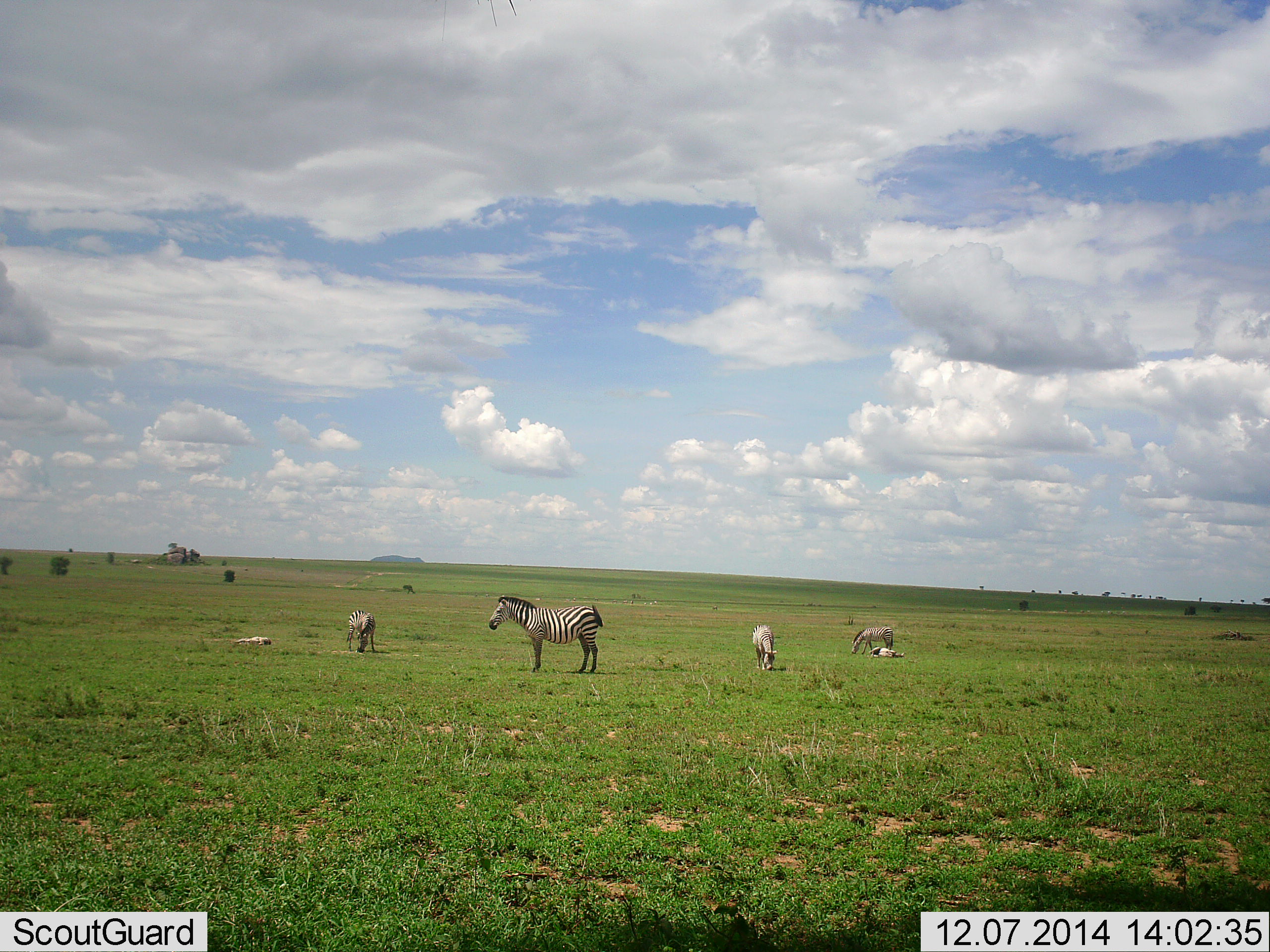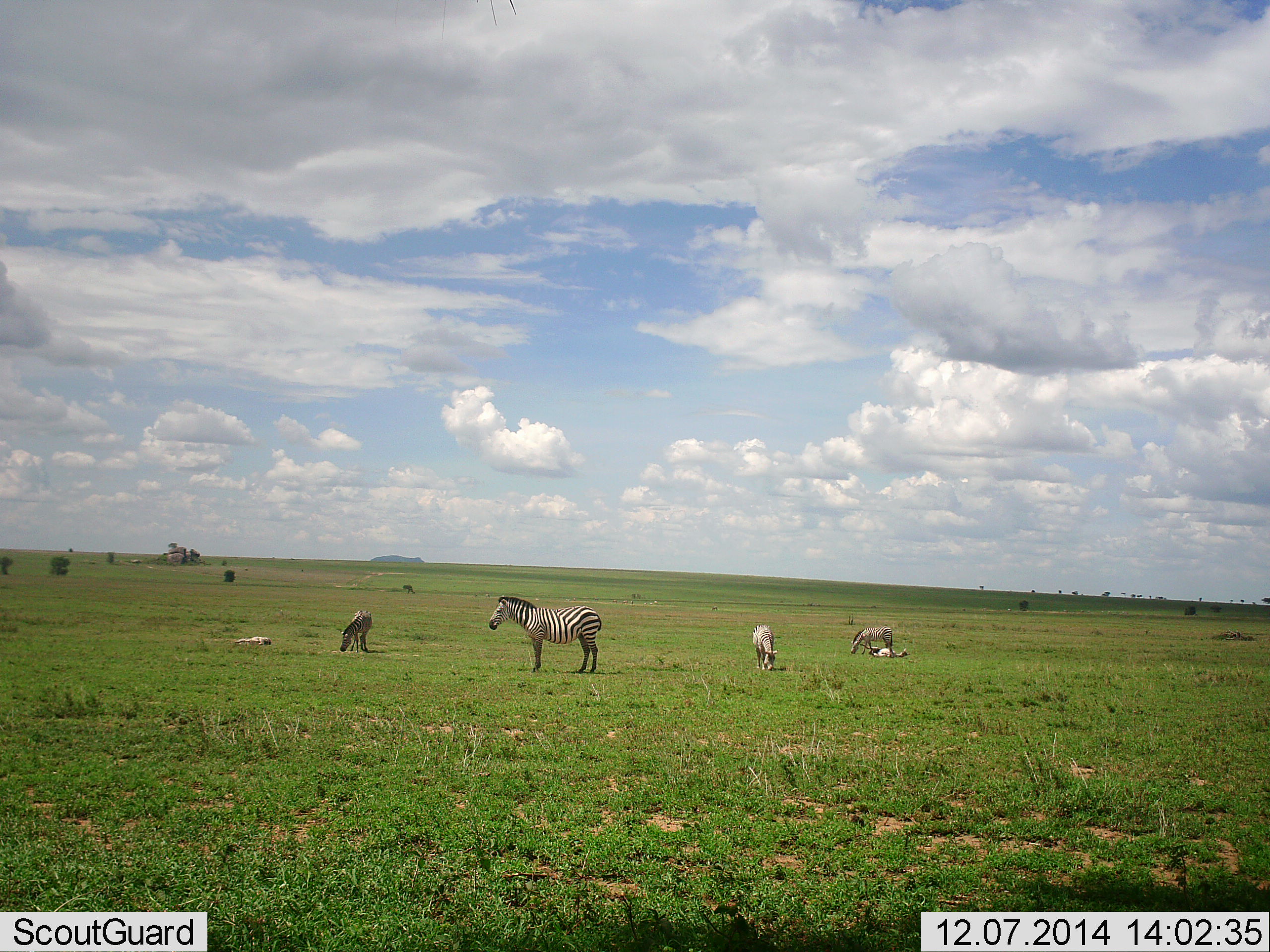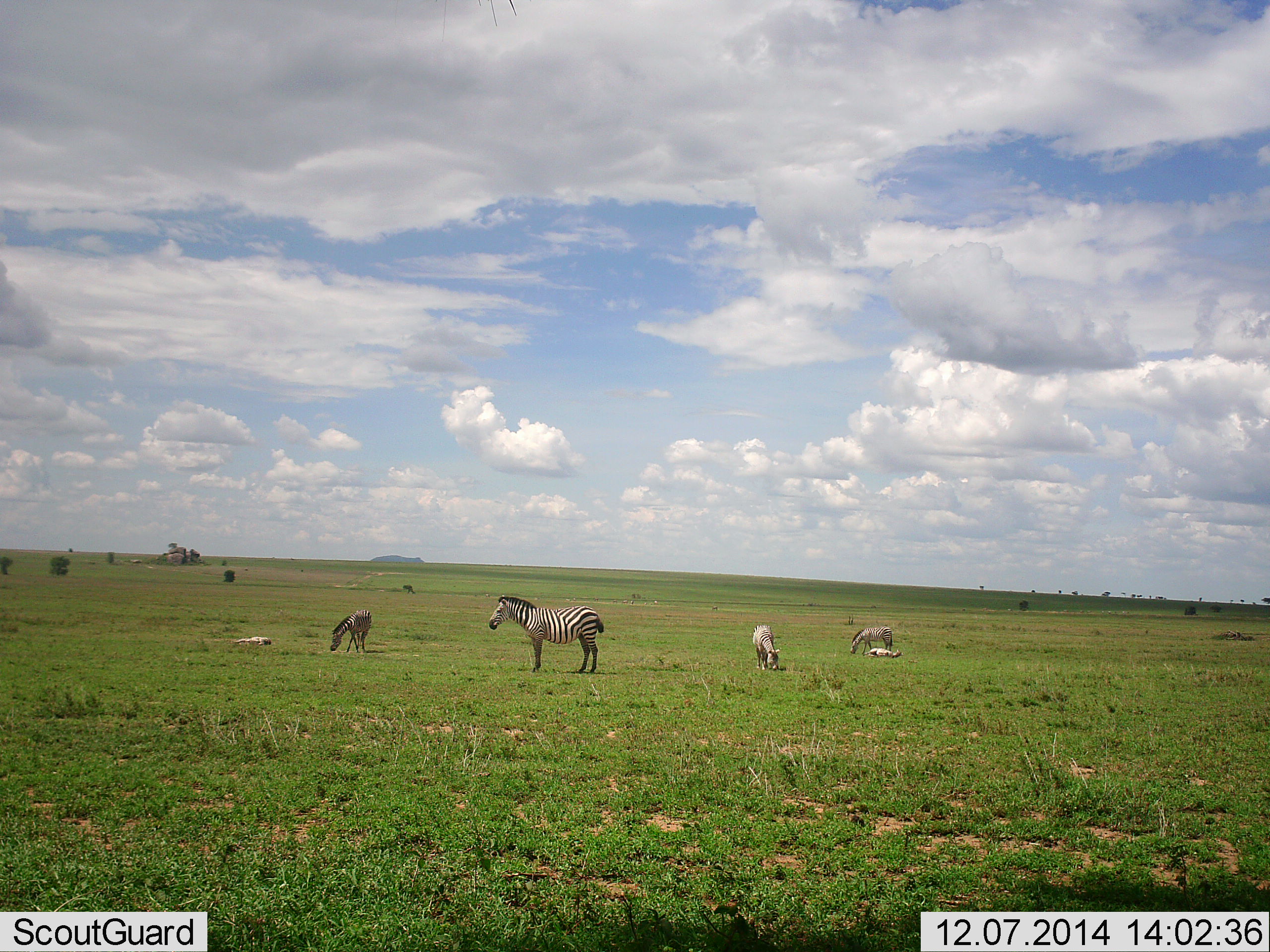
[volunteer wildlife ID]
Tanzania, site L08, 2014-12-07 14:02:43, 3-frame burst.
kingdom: Animalia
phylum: Chordata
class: Mammalia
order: Perissodactyla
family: Equidae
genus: Equus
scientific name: Equus quagga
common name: plains zebra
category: zebra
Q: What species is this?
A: Zebra (plains zebra) (Equus quagga).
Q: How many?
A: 5.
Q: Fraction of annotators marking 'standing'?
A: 90%.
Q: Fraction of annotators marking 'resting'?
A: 60%.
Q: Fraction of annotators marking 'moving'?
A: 10%.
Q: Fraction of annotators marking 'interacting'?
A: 20%.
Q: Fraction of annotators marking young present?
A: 30%.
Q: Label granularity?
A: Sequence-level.